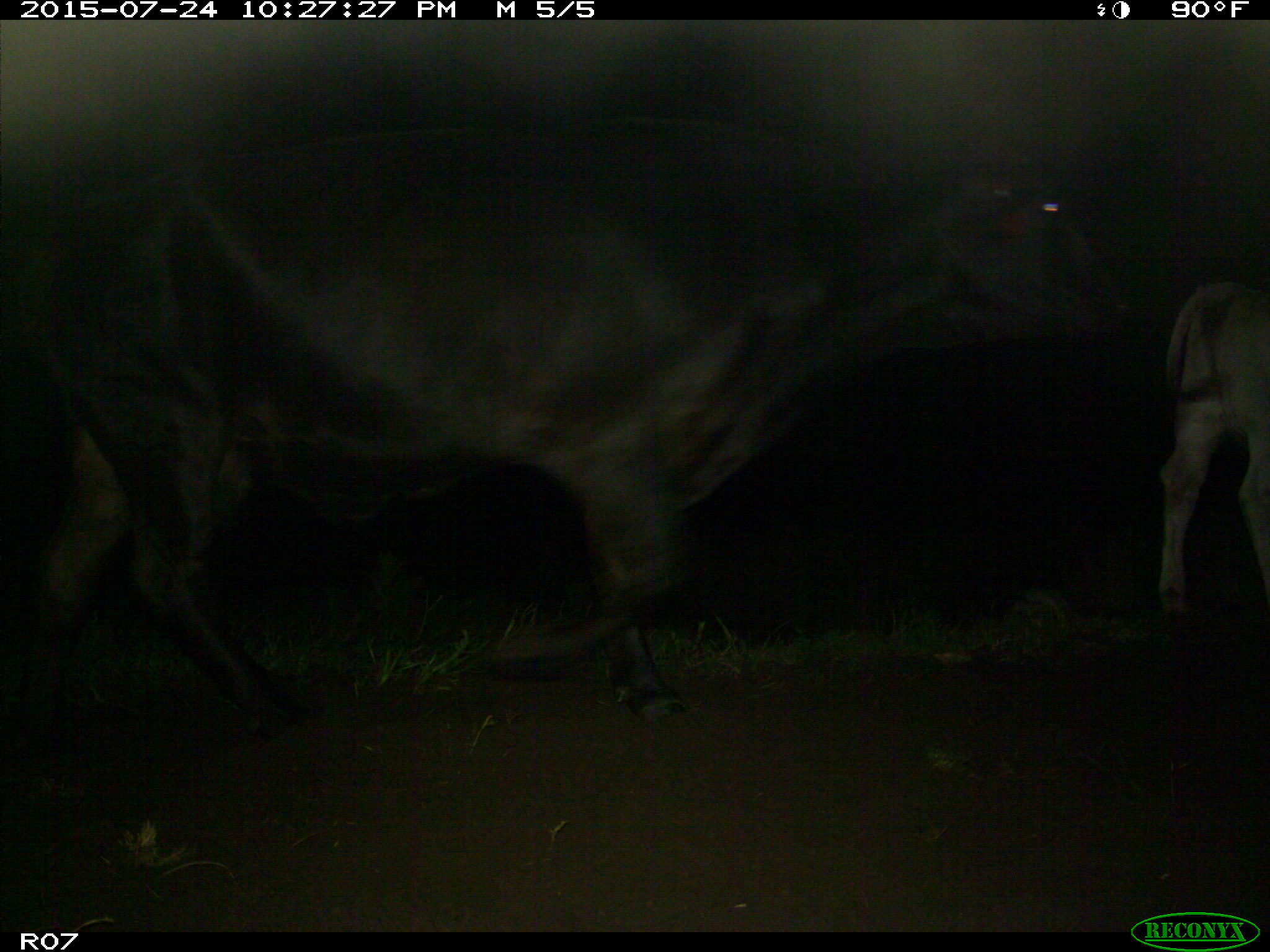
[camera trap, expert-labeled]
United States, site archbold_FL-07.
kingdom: Animalia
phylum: Chordata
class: Mammalia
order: Artiodactyla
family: Bovidae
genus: Bos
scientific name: Bos taurus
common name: domestic cow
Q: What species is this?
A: Bos taurus (domestic cow).